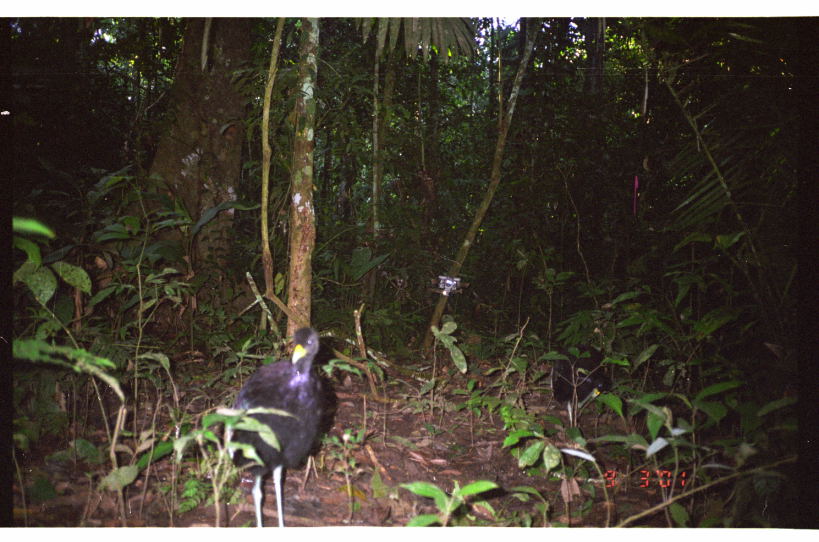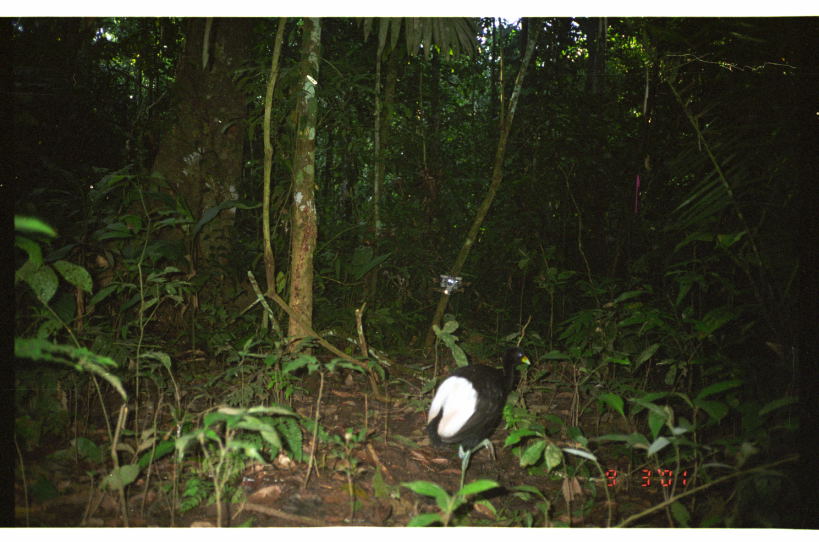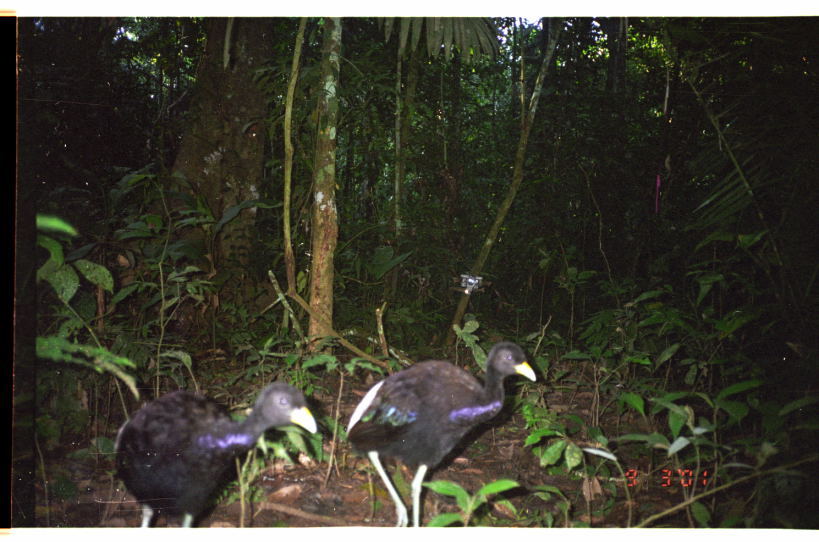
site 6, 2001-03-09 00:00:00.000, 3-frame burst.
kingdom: Animalia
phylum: Chordata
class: Aves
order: Gruiformes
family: Psophiidae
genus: Psophia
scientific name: Psophia leucoptera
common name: pale-winged trumpeter